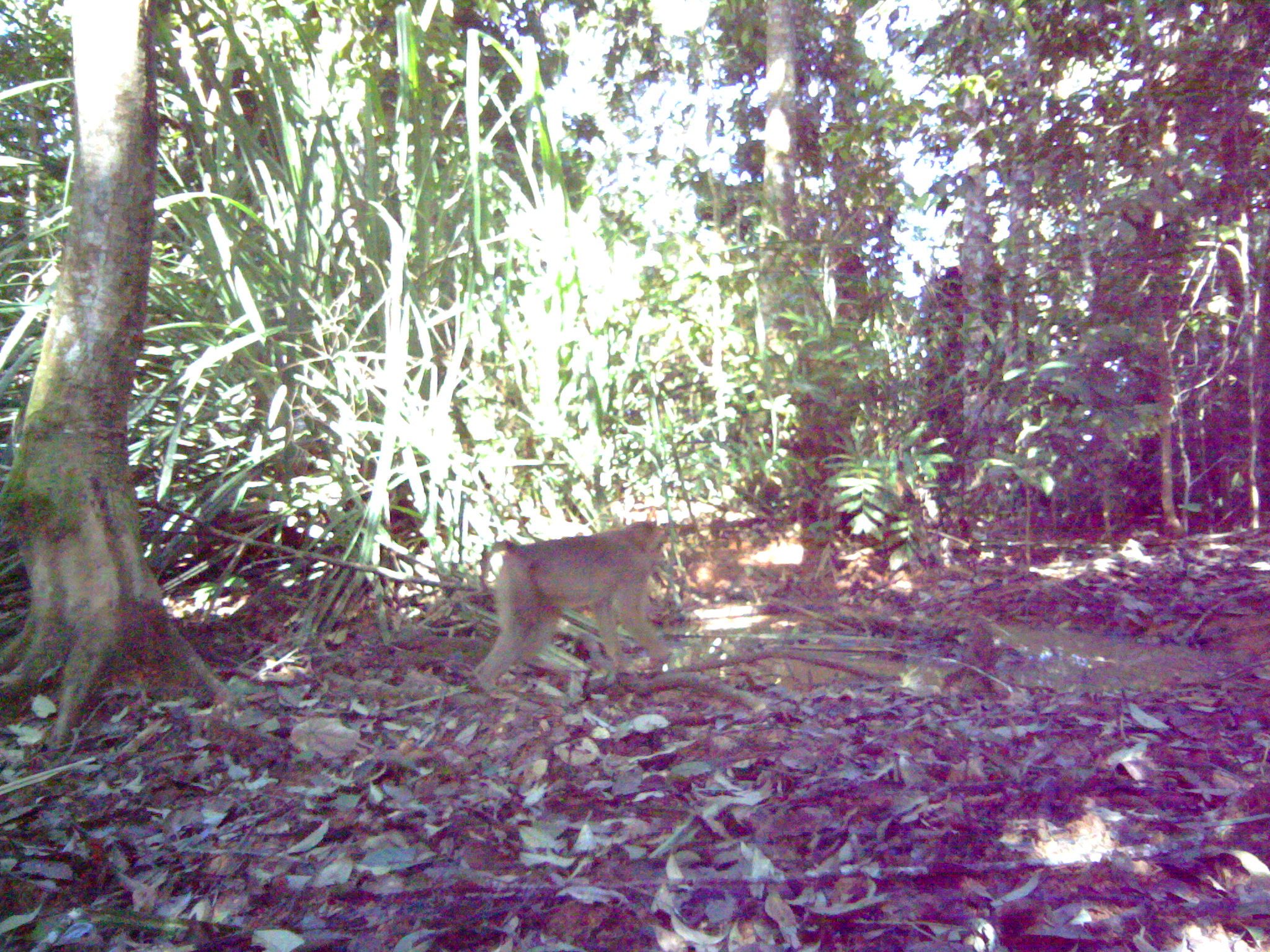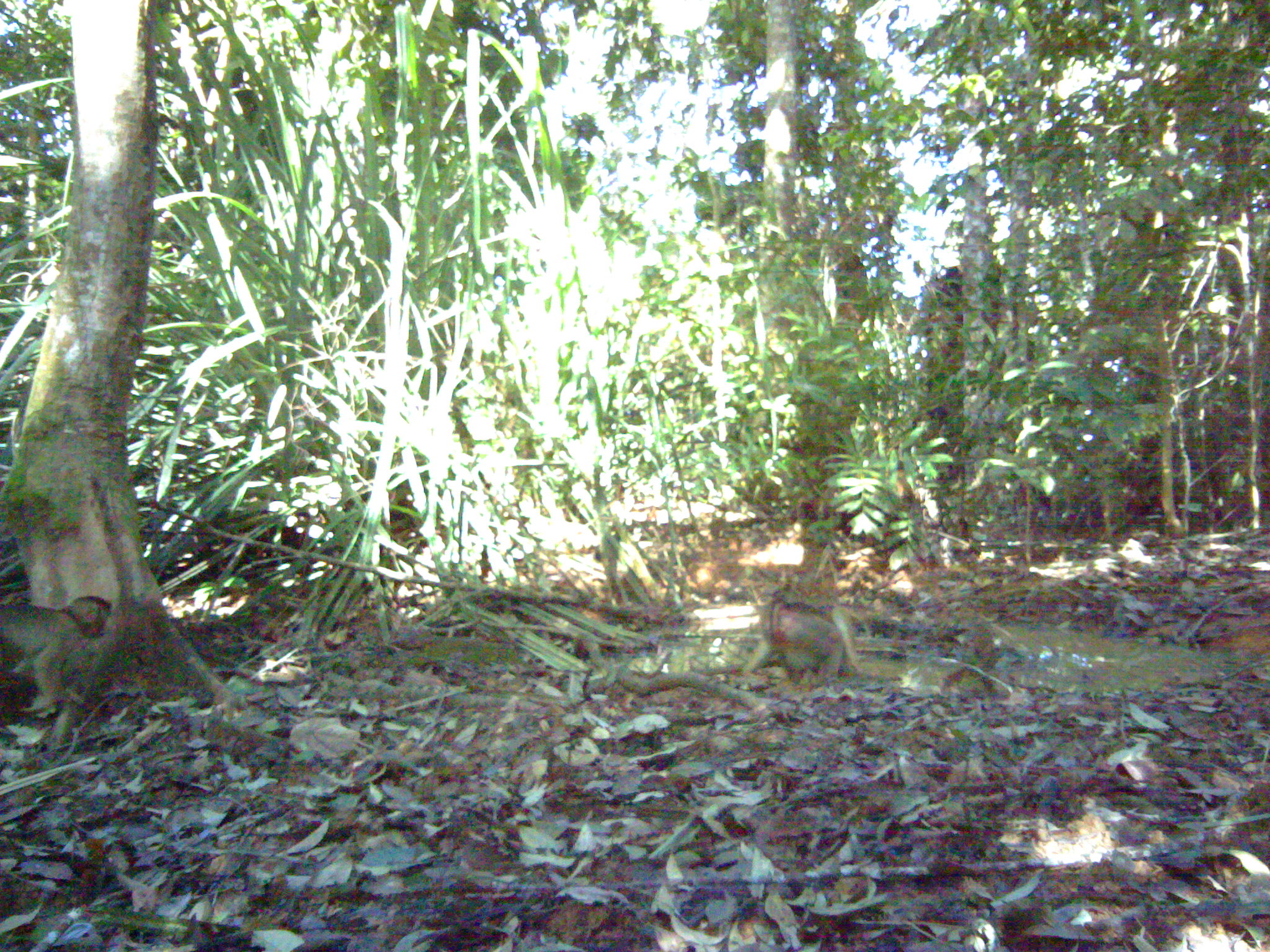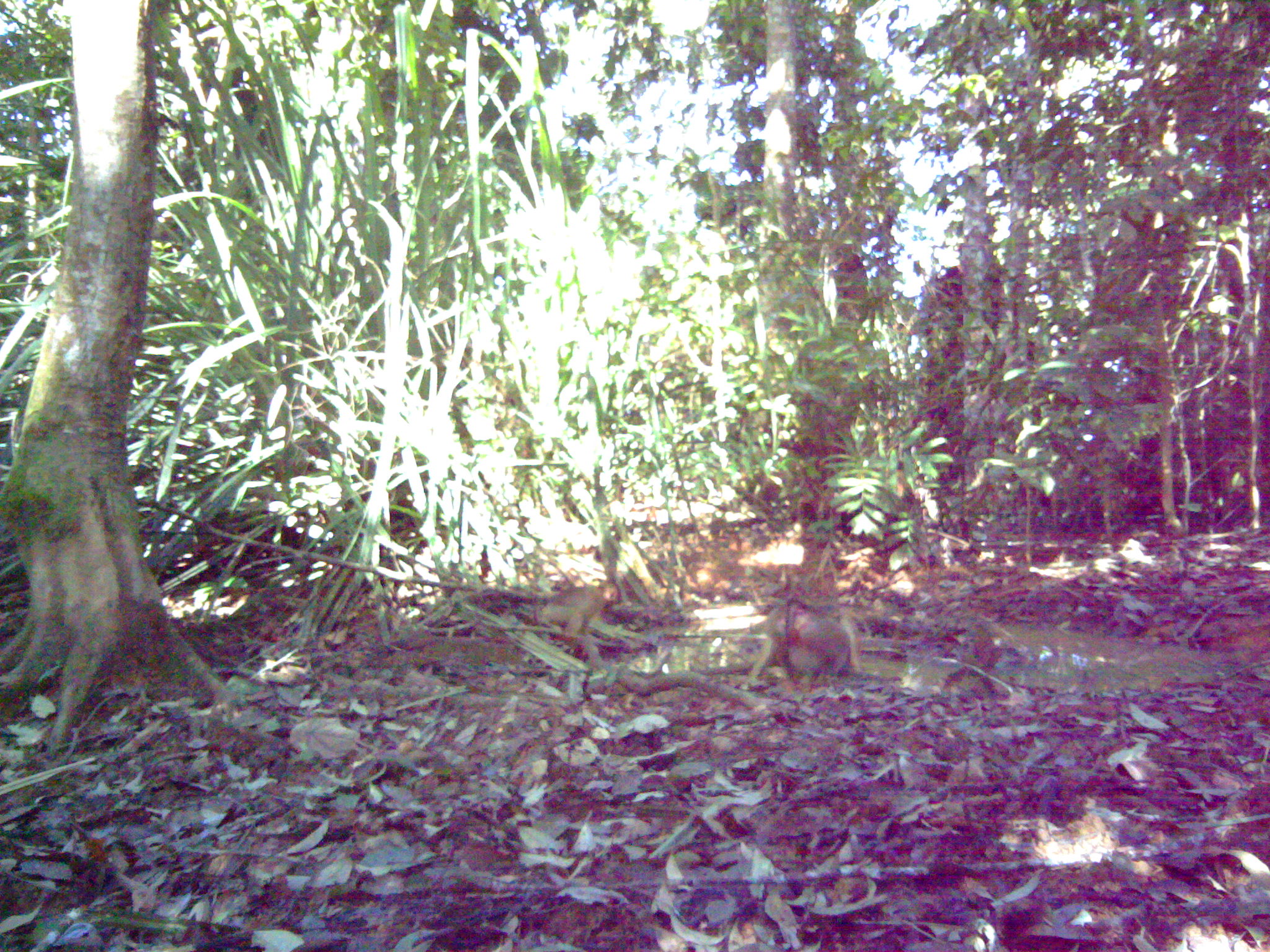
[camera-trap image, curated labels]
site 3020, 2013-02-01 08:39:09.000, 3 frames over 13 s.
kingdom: Animalia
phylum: Chordata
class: Mammalia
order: Primates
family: Cercopithecidae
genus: Macaca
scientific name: Macaca nemestrina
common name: southern pig-tailed macaque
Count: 1.